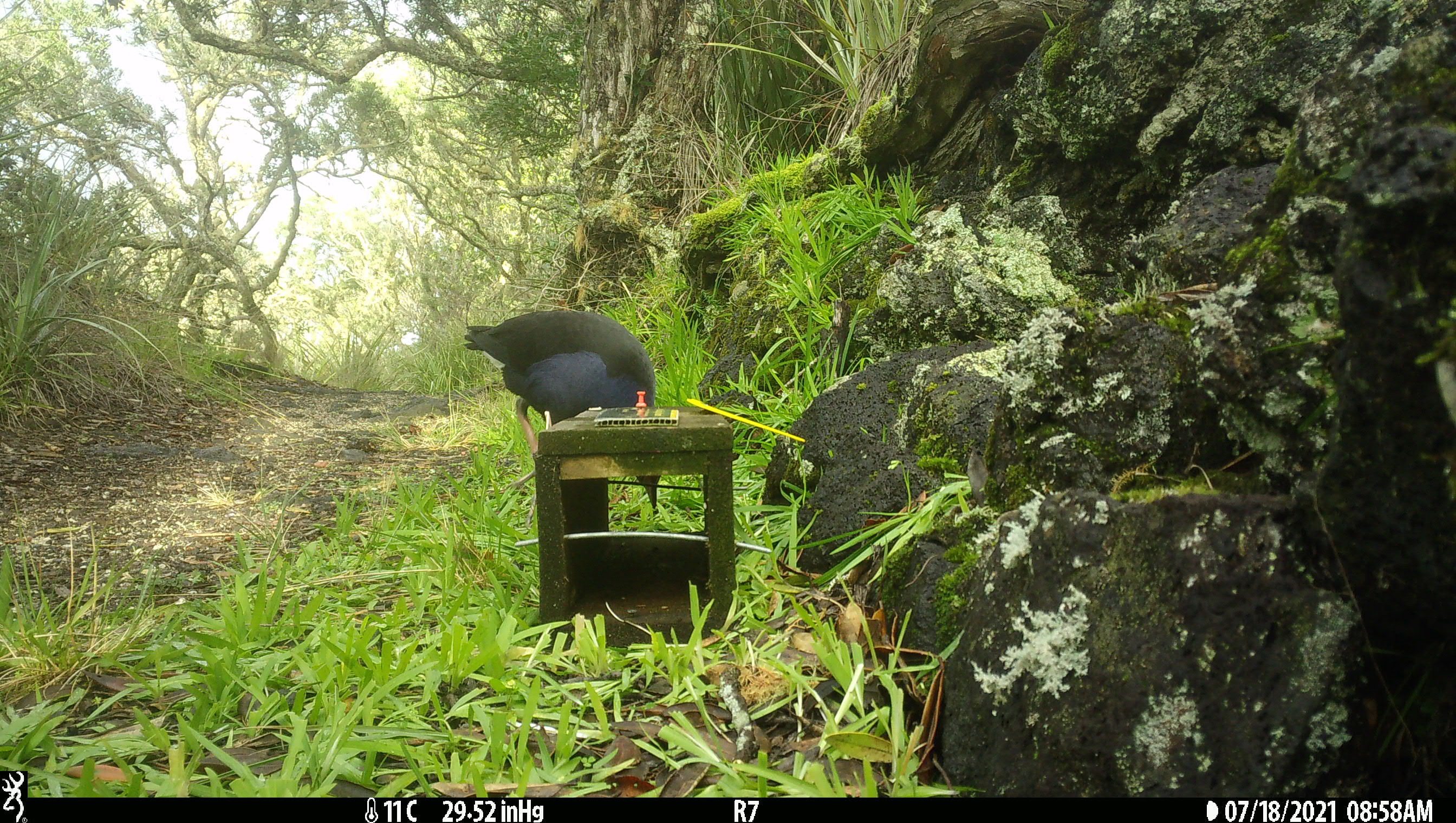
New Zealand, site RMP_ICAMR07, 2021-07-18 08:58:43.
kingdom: Animalia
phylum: Chordata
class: Aves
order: Gruiformes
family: Rallidae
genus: Porphyrio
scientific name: Porphyrio melanotus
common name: australasian swamphen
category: pukeko